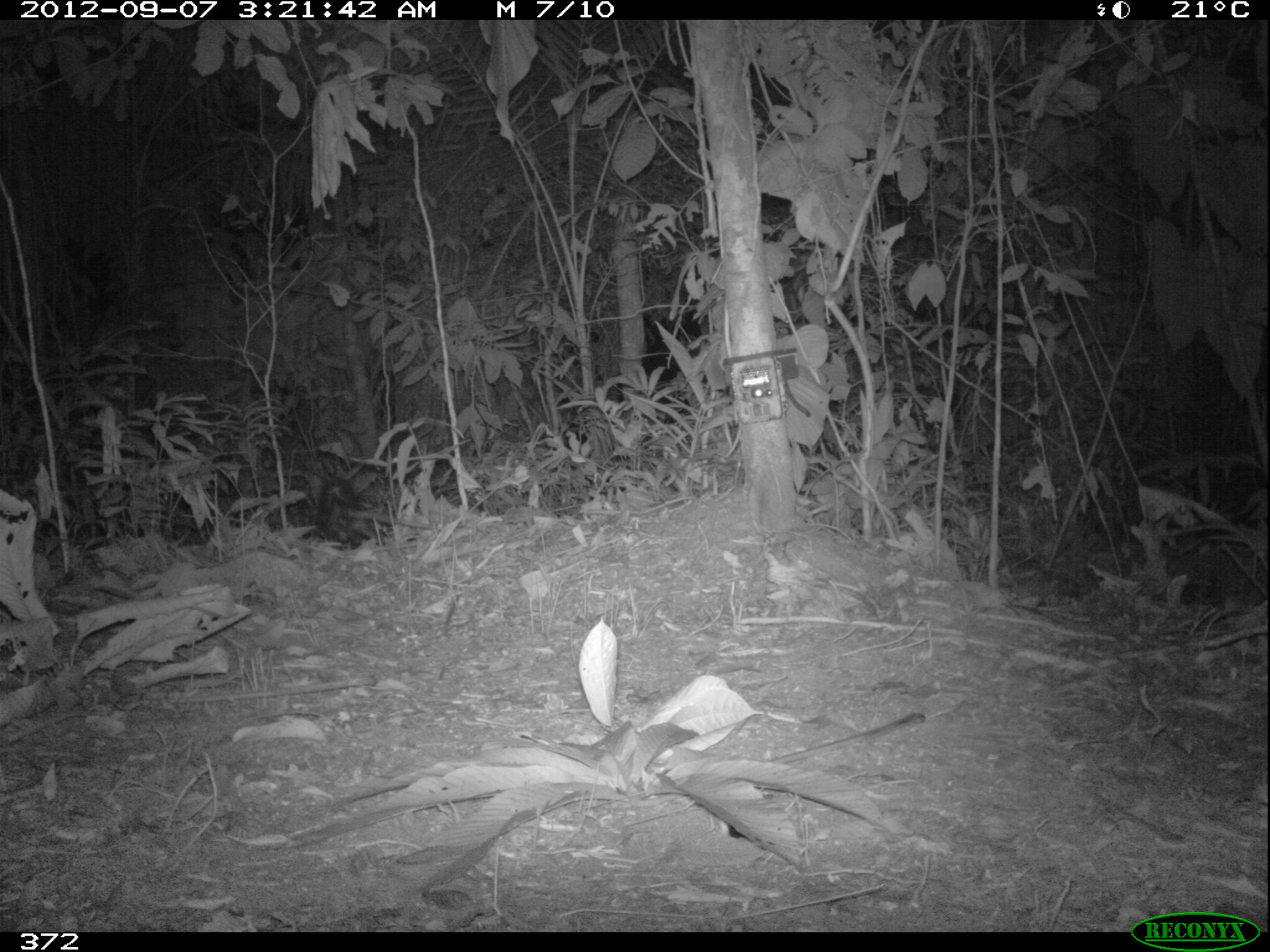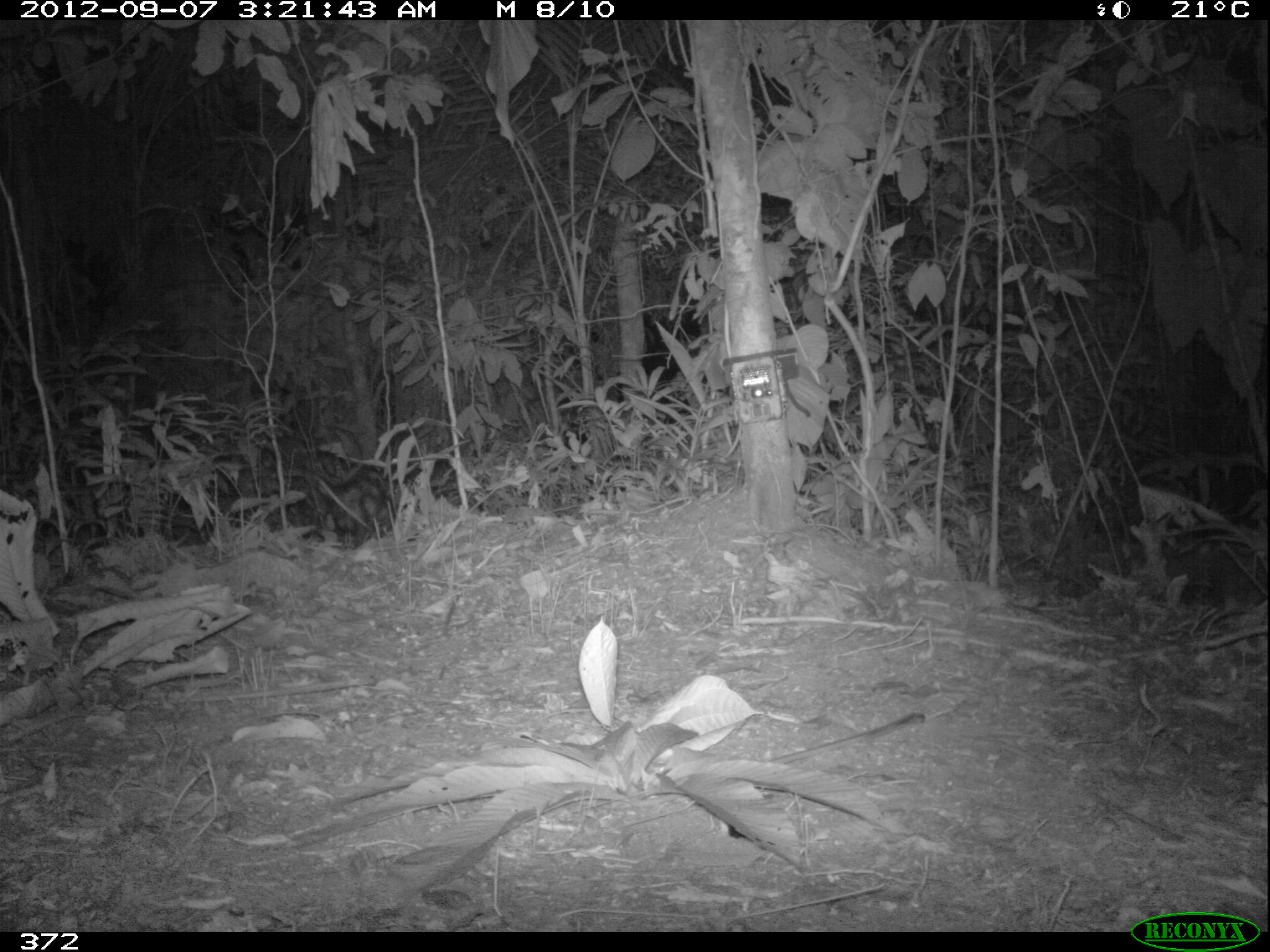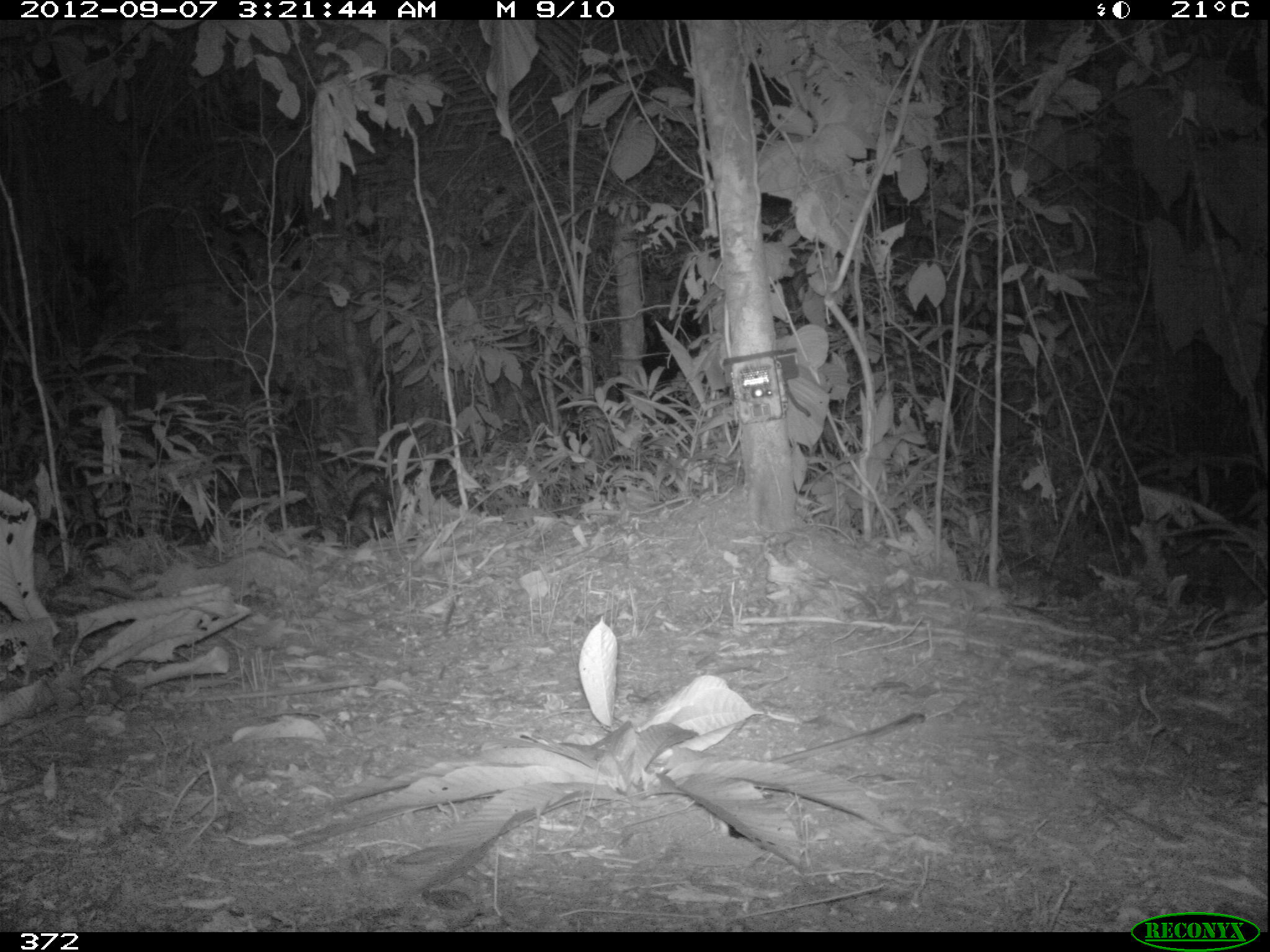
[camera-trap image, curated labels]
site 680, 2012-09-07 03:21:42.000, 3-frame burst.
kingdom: Animalia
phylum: Chordata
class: Mammalia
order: Didelphimorphia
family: Didelphidae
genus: Didelphis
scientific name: Didelphis marsupialis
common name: southern opossum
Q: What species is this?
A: Didelphis marsupialis (southern opossum).